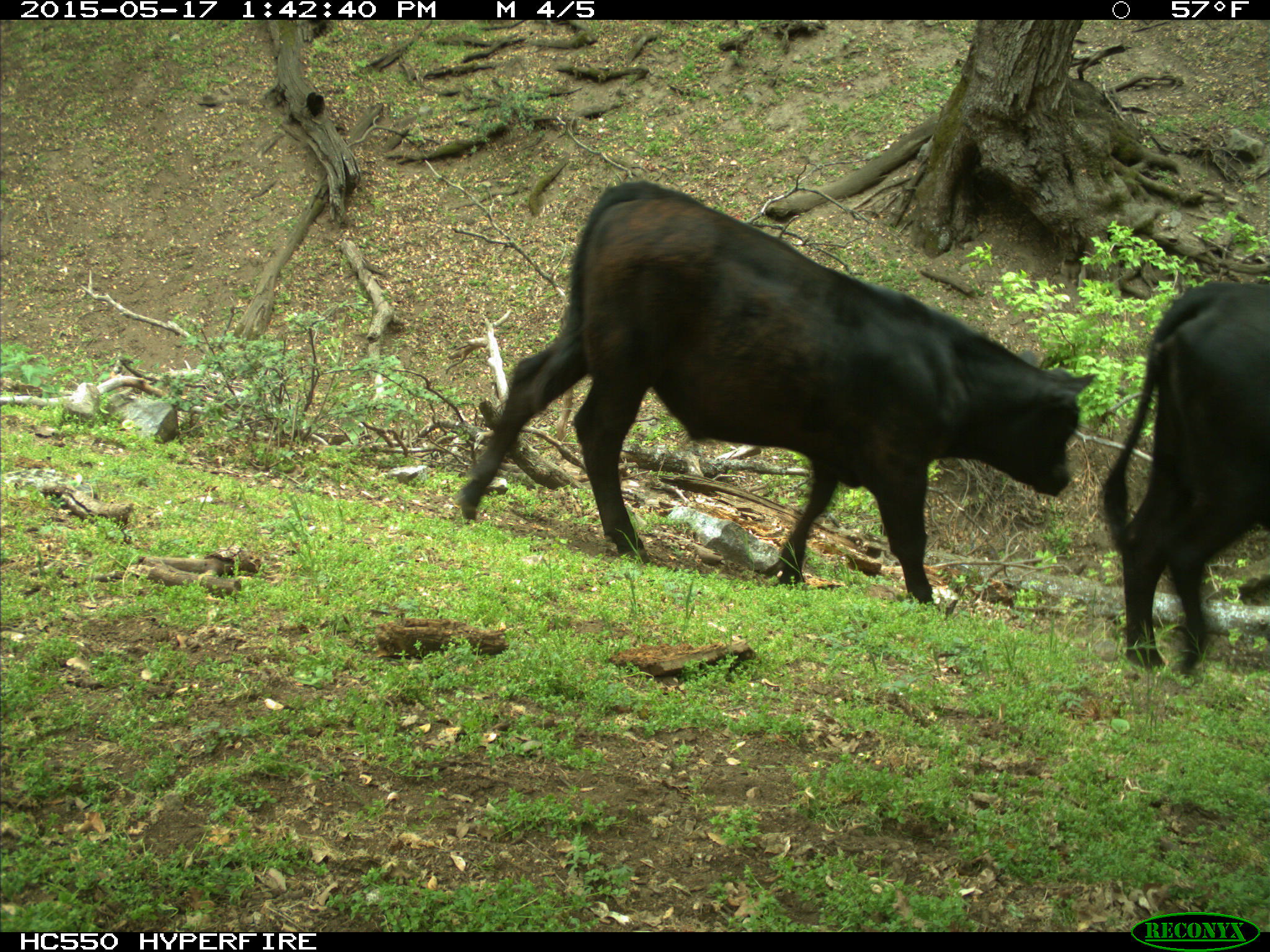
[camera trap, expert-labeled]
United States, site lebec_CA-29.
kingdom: Animalia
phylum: Chordata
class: Mammalia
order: Artiodactyla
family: Bovidae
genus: Bos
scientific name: Bos taurus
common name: domestic cow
Bos taurus (domestic cow).